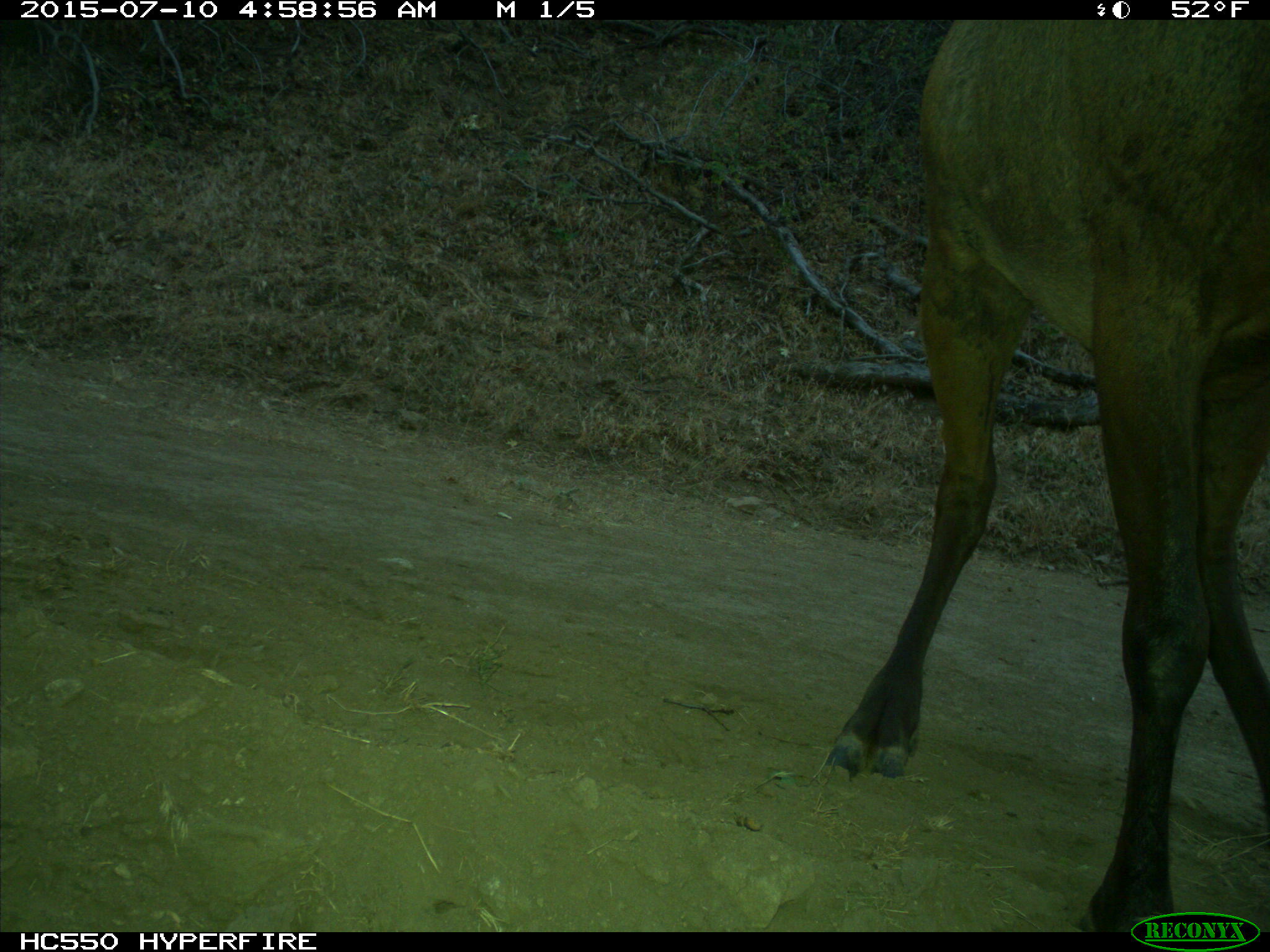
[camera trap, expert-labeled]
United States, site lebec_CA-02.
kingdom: Animalia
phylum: Chordata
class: Mammalia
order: Artiodactyla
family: Cervidae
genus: Cervus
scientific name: Cervus canadensis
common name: elk